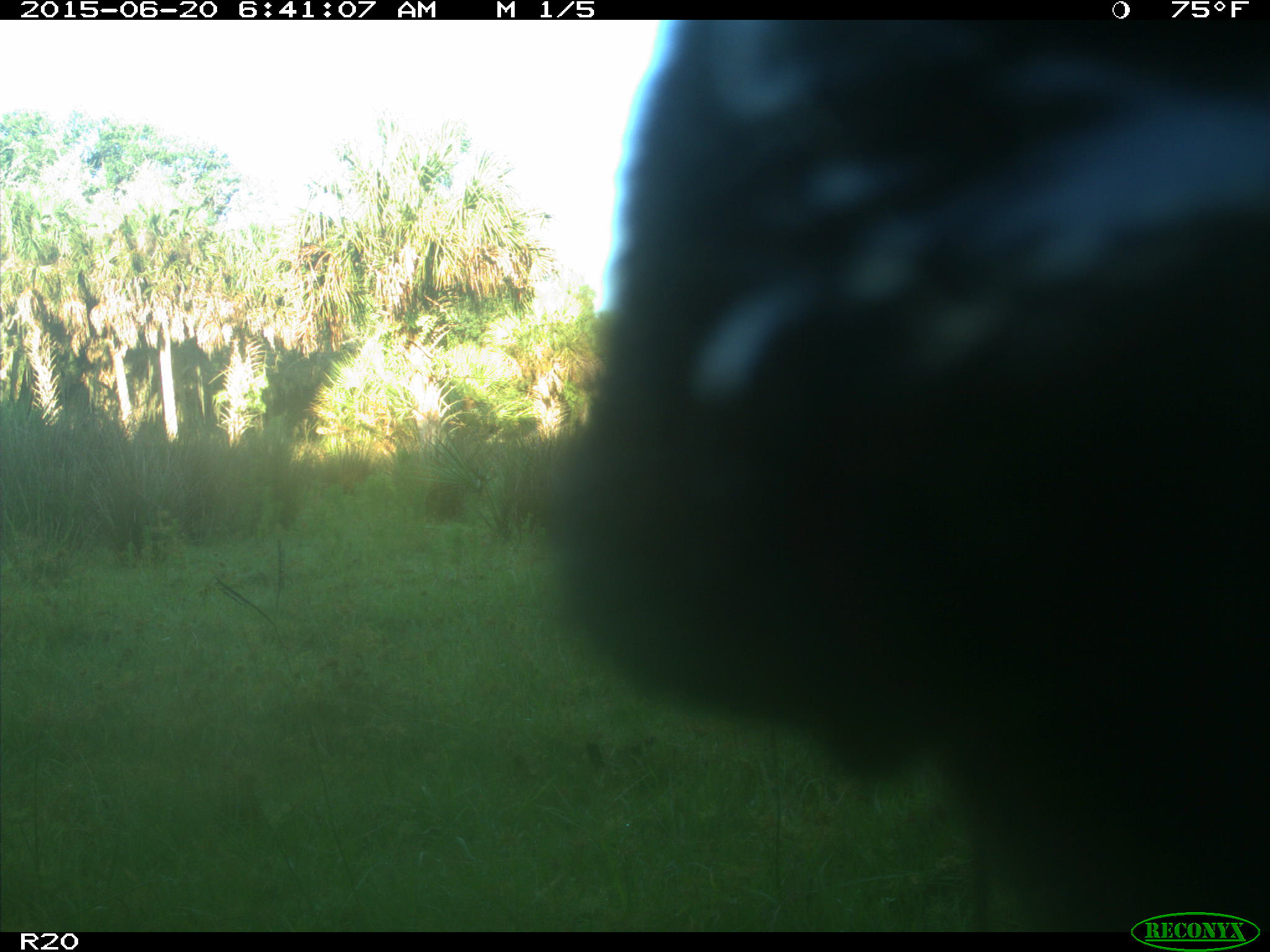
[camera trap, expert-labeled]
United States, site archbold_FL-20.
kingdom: Animalia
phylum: Chordata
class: Mammalia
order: Artiodactyla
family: Bovidae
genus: Bos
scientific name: Bos taurus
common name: domestic cow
Bos taurus (domestic cow).